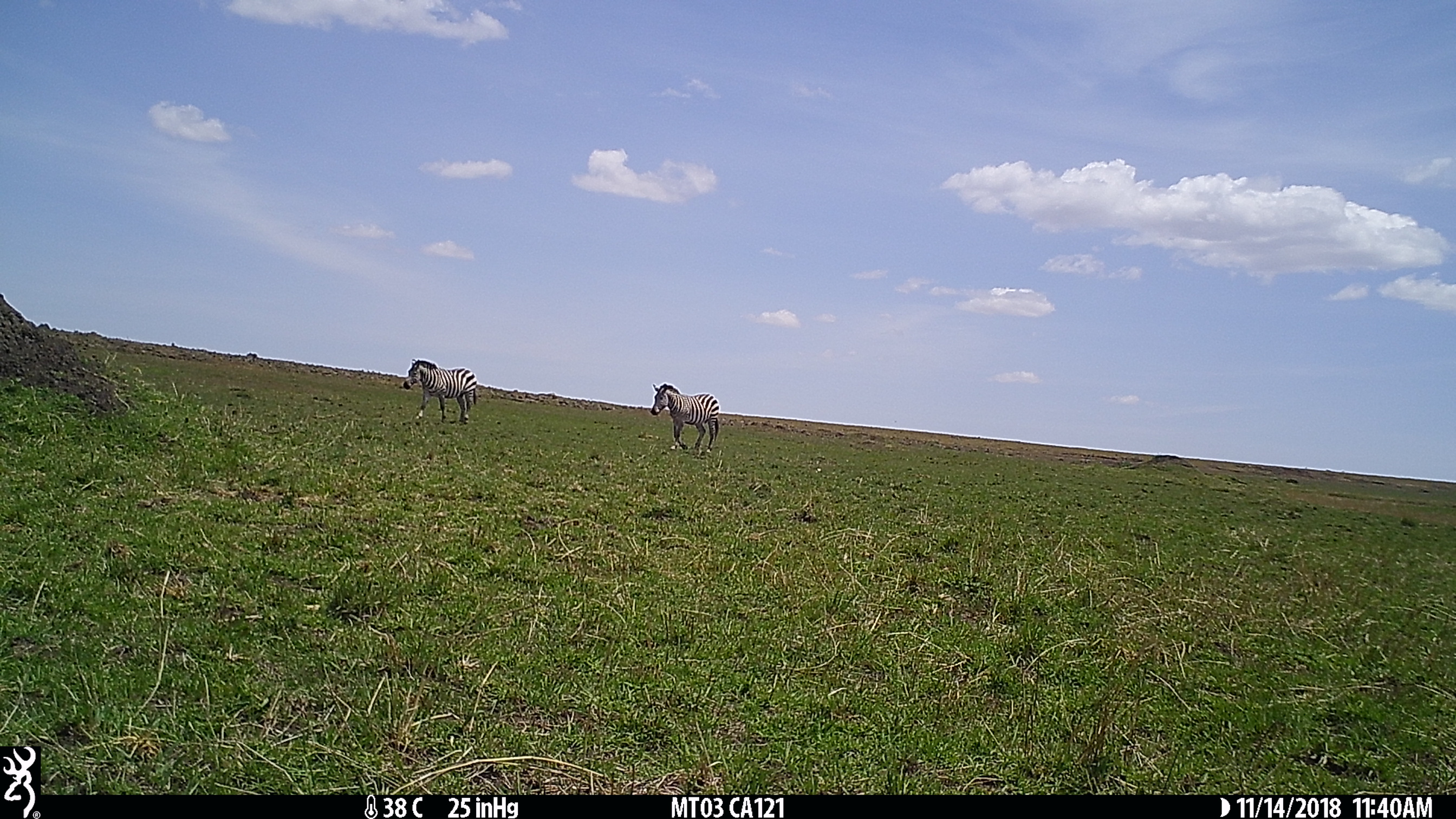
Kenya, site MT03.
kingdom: Animalia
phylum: Chordata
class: Mammalia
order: Perissodactyla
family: Equidae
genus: Equus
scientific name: Equus quagga burchellii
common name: burchell's zebra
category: zebra